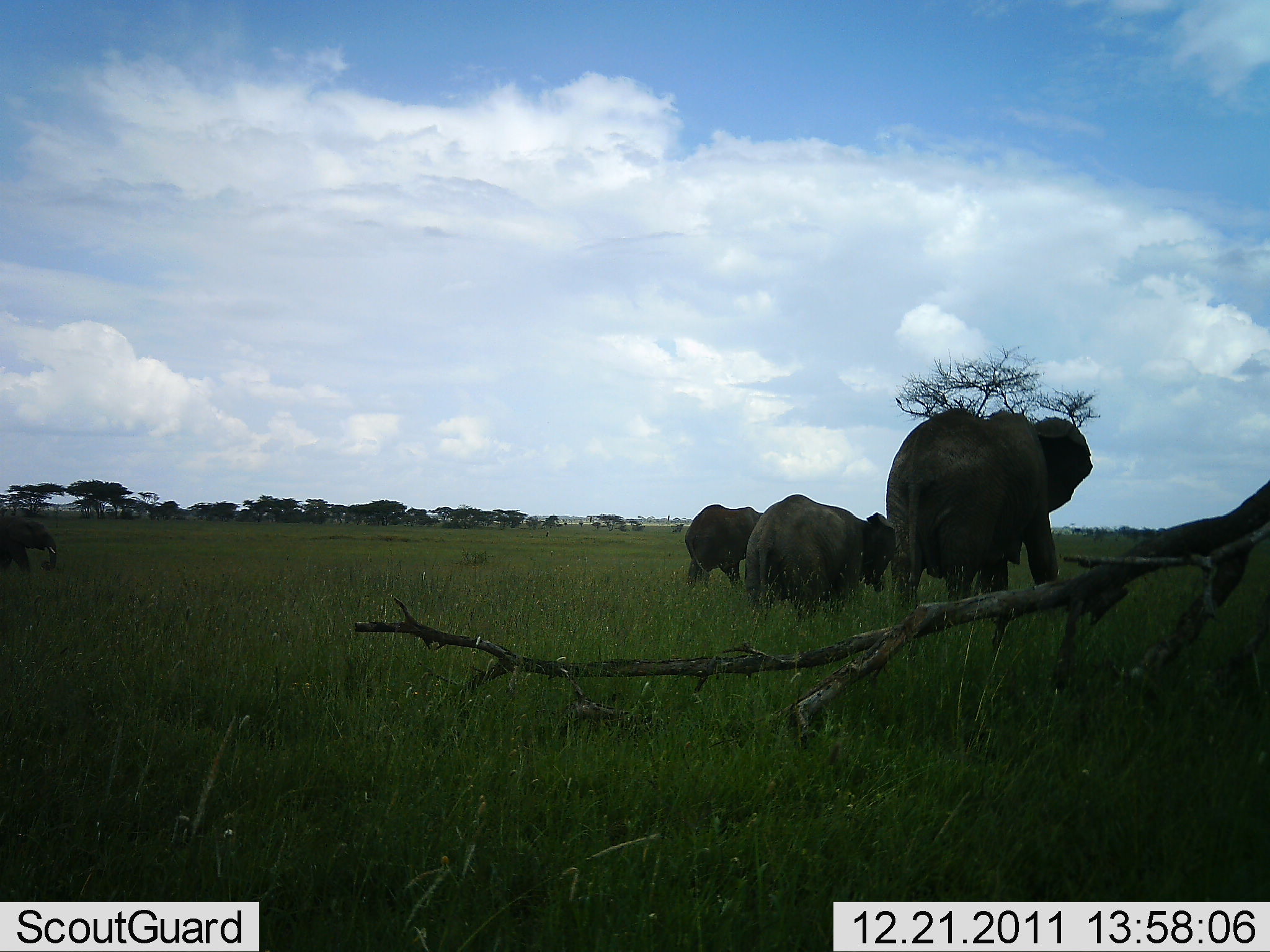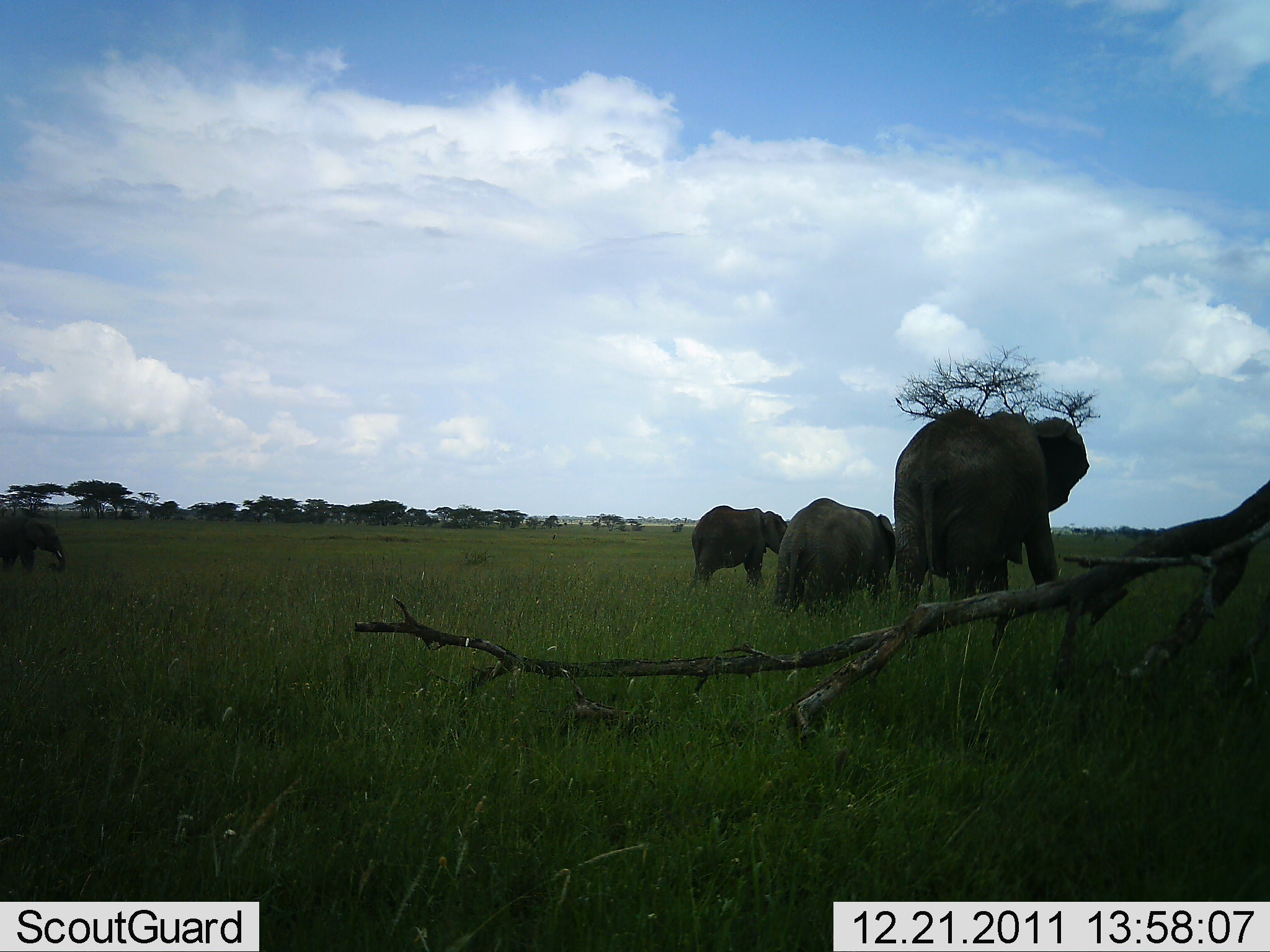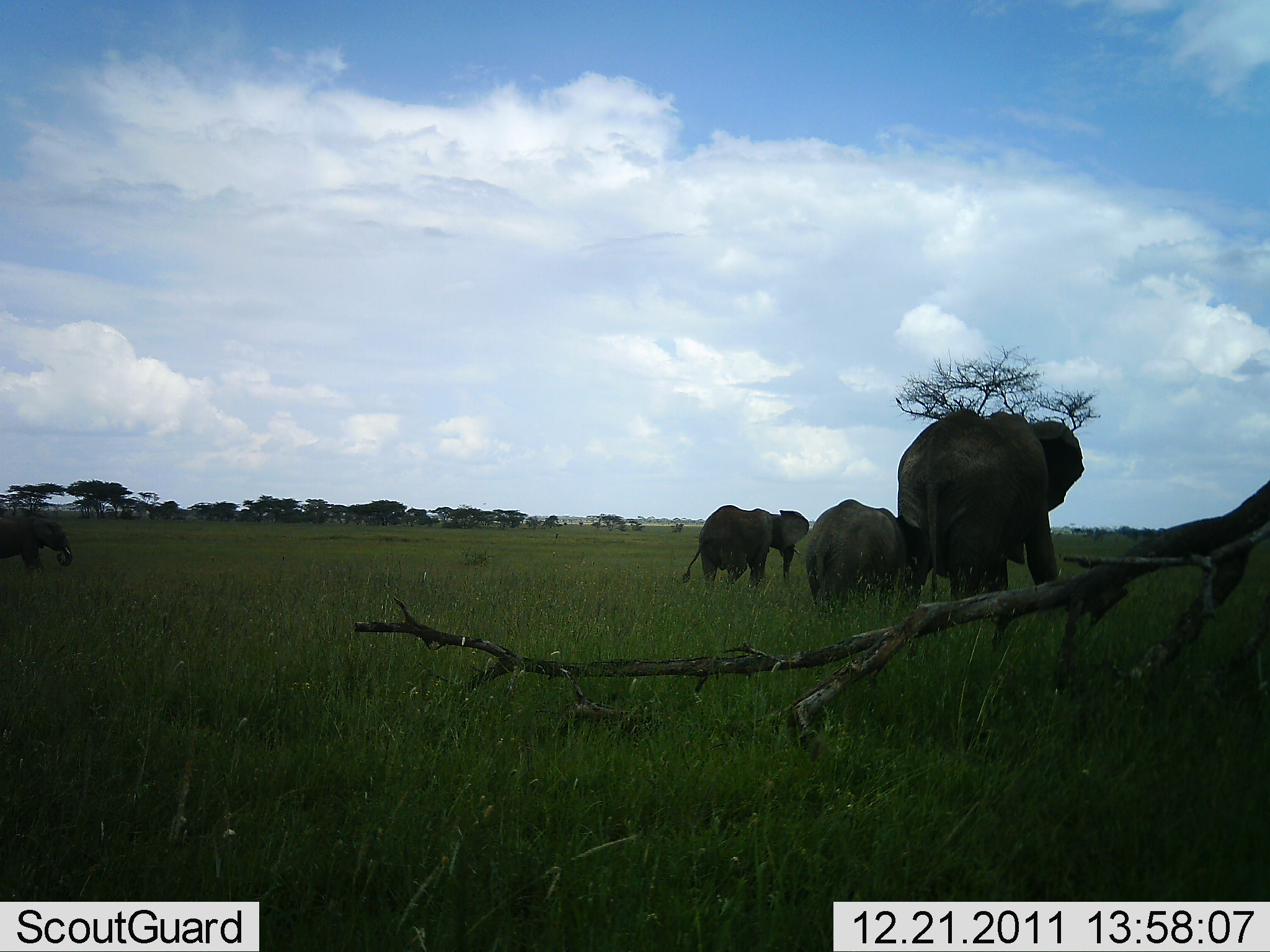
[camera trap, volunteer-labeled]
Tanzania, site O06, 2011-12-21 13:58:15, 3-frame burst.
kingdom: Animalia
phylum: Chordata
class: Mammalia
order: Proboscidea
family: Elephantidae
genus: Loxodonta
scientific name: Loxodonta africana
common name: african bush elephant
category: elephant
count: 4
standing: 50%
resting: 0%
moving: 33%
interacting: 0%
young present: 75%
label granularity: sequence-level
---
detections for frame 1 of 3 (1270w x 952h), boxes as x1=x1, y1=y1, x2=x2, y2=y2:
animal: x1=881, y1=408, x2=1091, y2=600; x1=744, y1=493, x2=893, y2=619; x1=682, y1=503, x2=762, y2=588; x1=0, y1=512, x2=57, y2=575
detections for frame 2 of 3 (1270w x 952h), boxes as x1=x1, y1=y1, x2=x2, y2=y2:
animal: x1=892, y1=407, x2=1090, y2=616; x1=773, y1=498, x2=895, y2=627; x1=685, y1=506, x2=786, y2=590; x1=1, y1=517, x2=65, y2=574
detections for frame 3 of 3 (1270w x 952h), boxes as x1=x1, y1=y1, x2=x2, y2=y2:
animal: x1=897, y1=406, x2=1084, y2=597; x1=680, y1=505, x2=809, y2=595; x1=805, y1=499, x2=900, y2=614; x1=0, y1=520, x2=74, y2=573